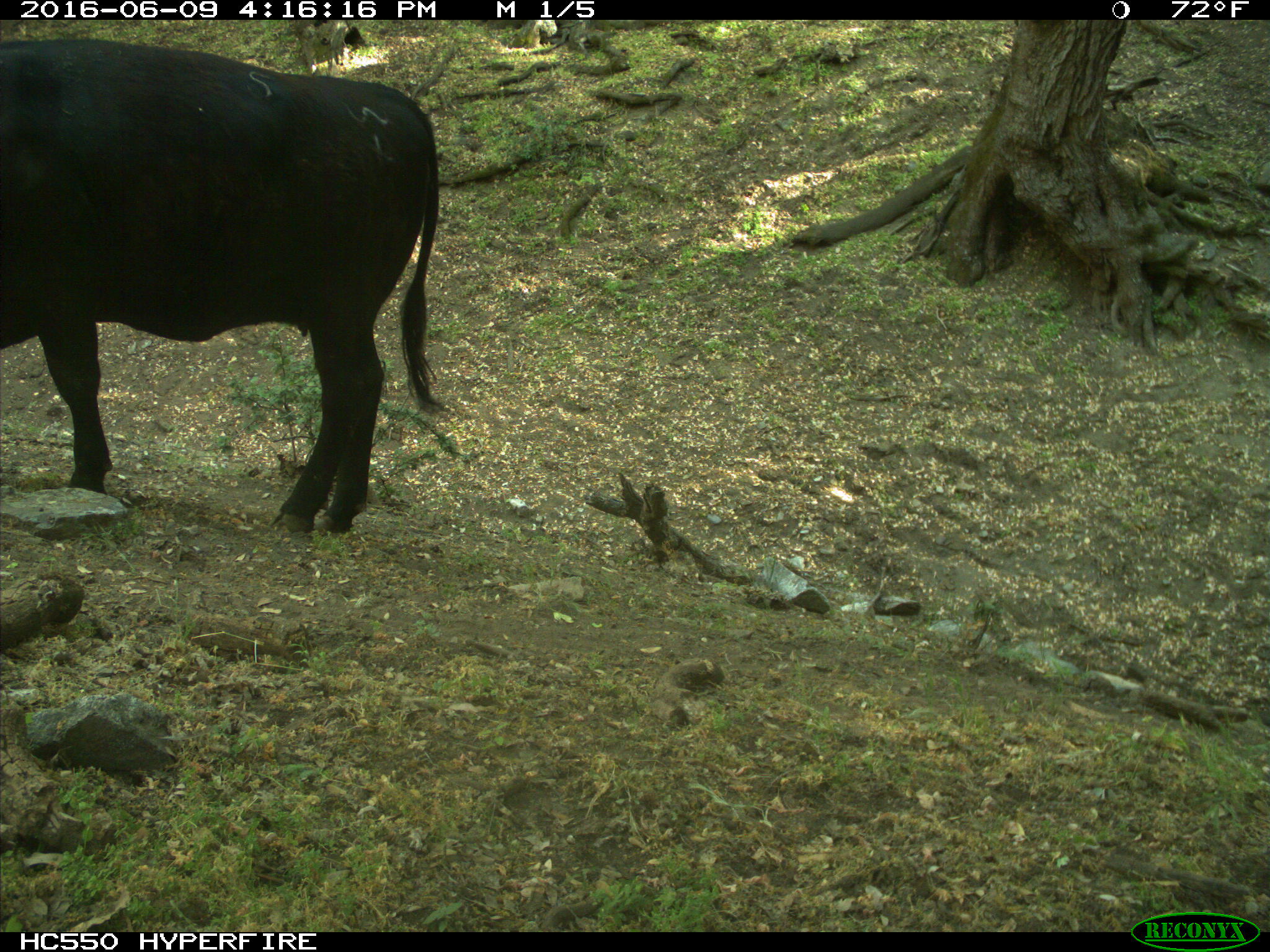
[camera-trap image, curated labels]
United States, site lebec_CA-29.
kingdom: Animalia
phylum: Chordata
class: Mammalia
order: Artiodactyla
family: Bovidae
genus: Bos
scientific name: Bos taurus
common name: domestic cow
Bos taurus (domestic cow).